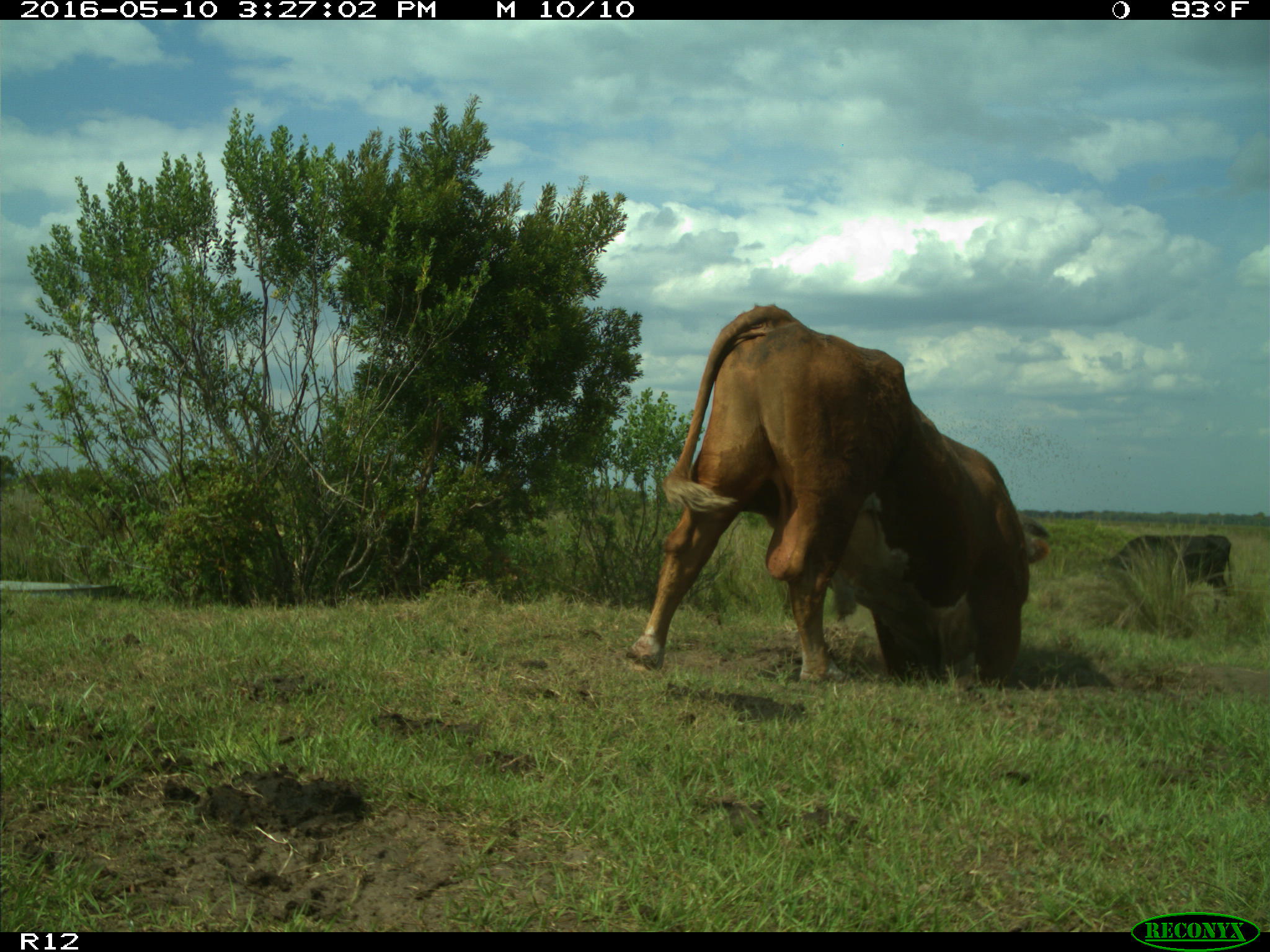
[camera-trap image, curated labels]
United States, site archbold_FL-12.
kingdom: Animalia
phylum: Chordata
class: Mammalia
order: Artiodactyla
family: Bovidae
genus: Bos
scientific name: Bos taurus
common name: domestic cow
Bos taurus (domestic cow).